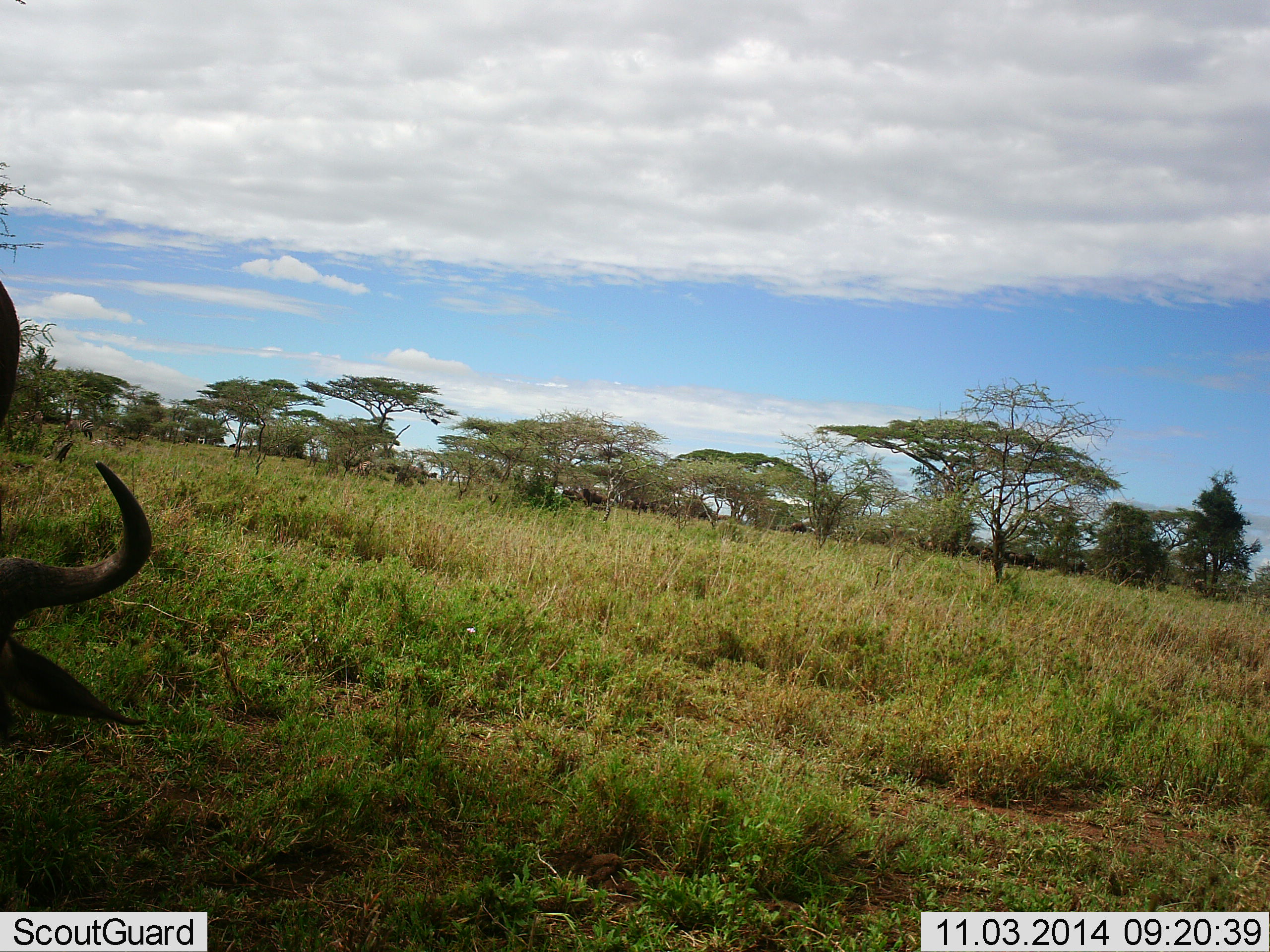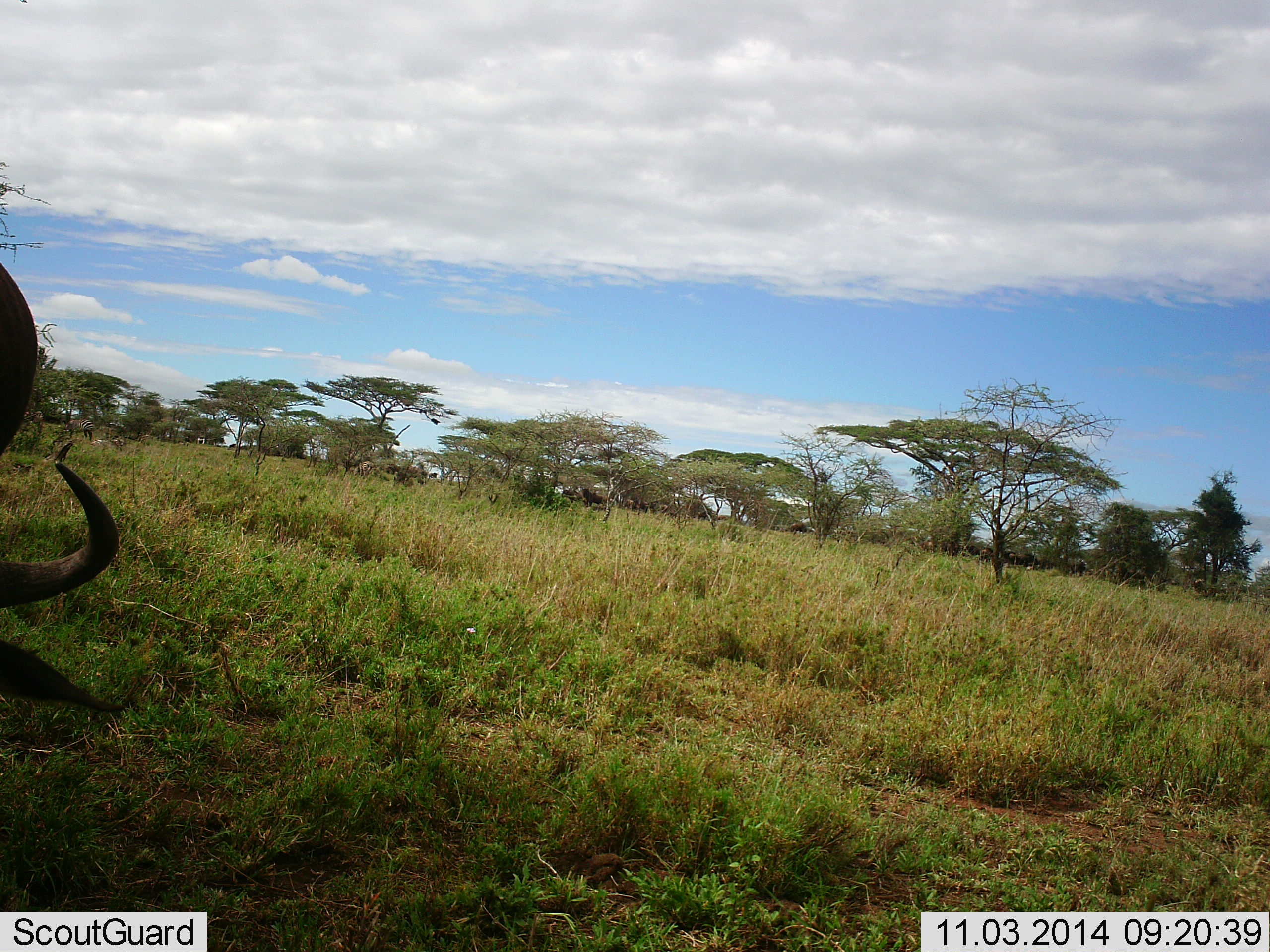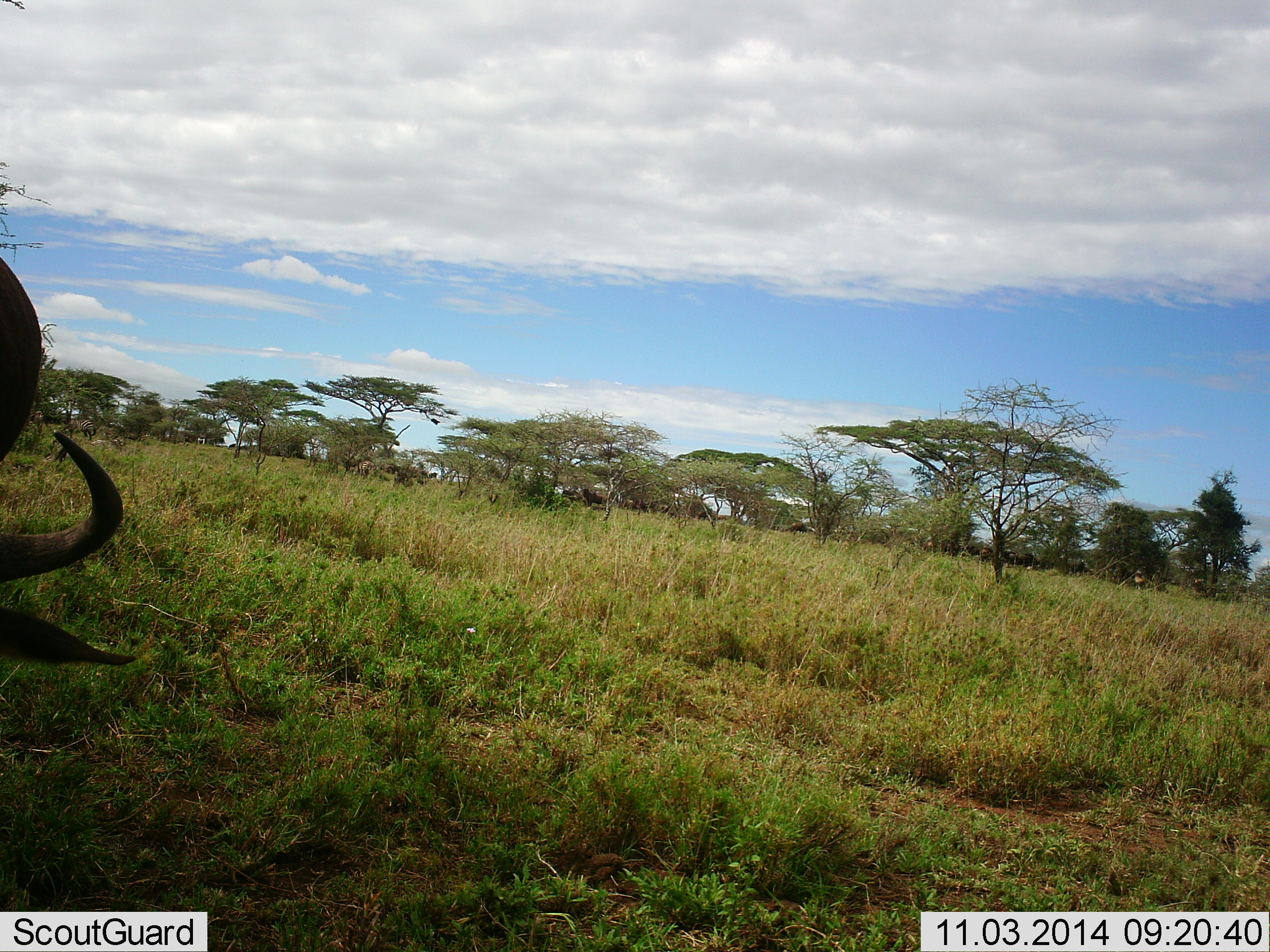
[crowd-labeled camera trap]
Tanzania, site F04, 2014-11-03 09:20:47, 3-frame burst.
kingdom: Animalia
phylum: Chordata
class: Mammalia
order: Artiodactyla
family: Bovidae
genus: Connochaetes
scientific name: Connochaetes taurinus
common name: blue wildebeest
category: wildebeest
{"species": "wildebeest (blue wildebeest) (Connochaetes taurinus)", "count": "1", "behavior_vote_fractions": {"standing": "45%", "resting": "9%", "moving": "18%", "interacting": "0%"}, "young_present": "0%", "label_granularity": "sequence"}